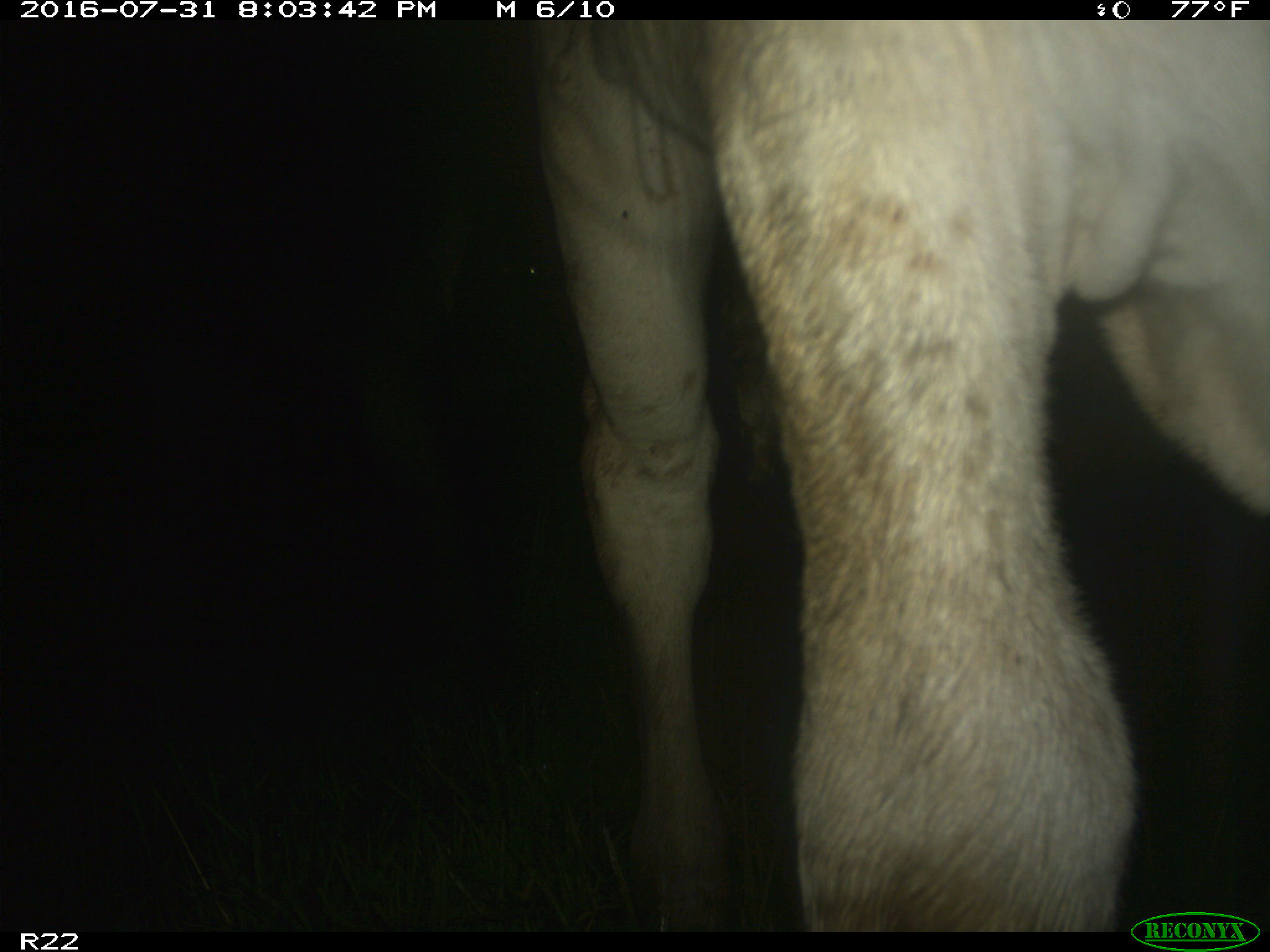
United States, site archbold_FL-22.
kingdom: Animalia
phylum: Chordata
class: Mammalia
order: Artiodactyla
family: Bovidae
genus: Bos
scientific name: Bos taurus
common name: domestic cow